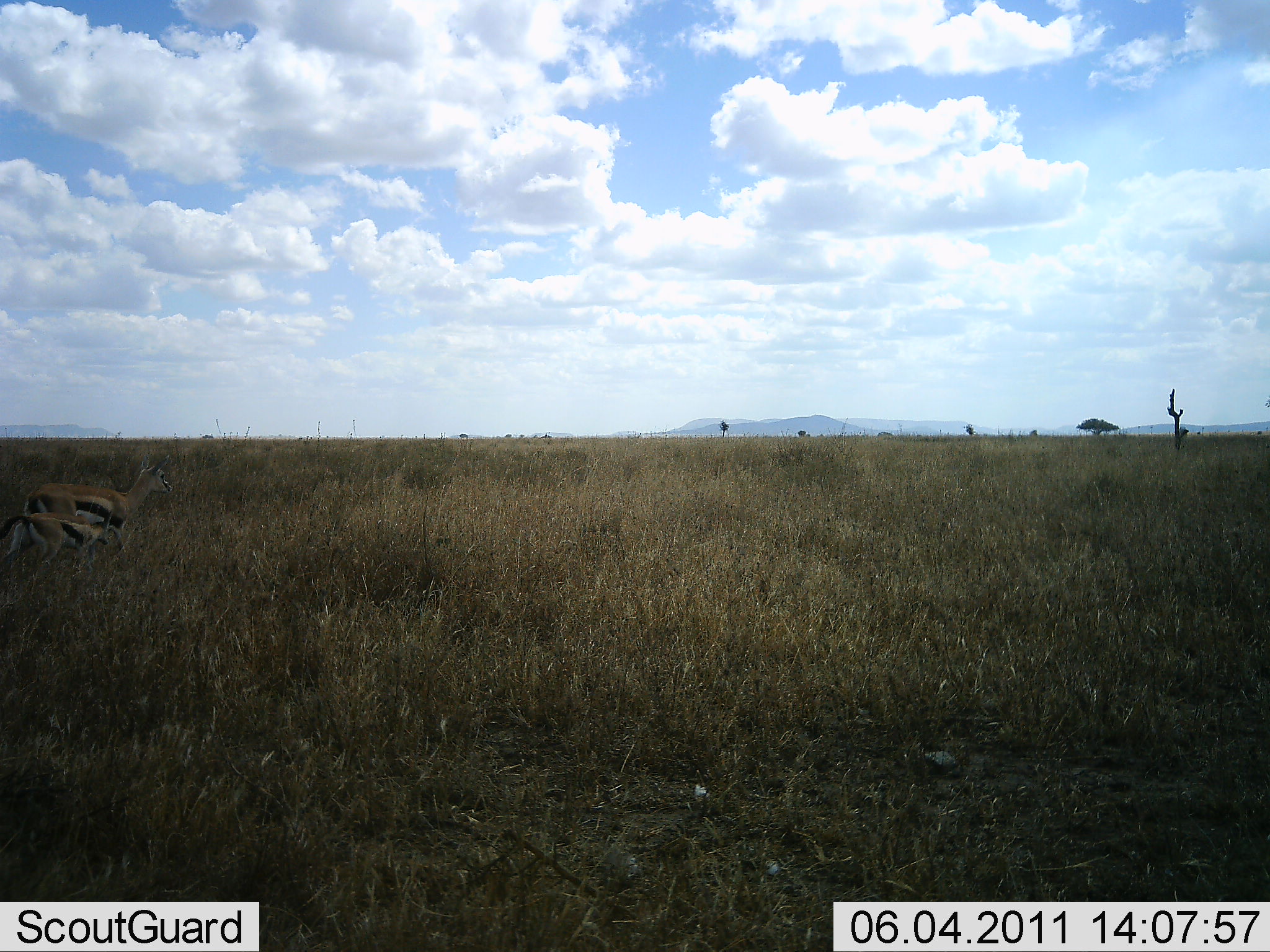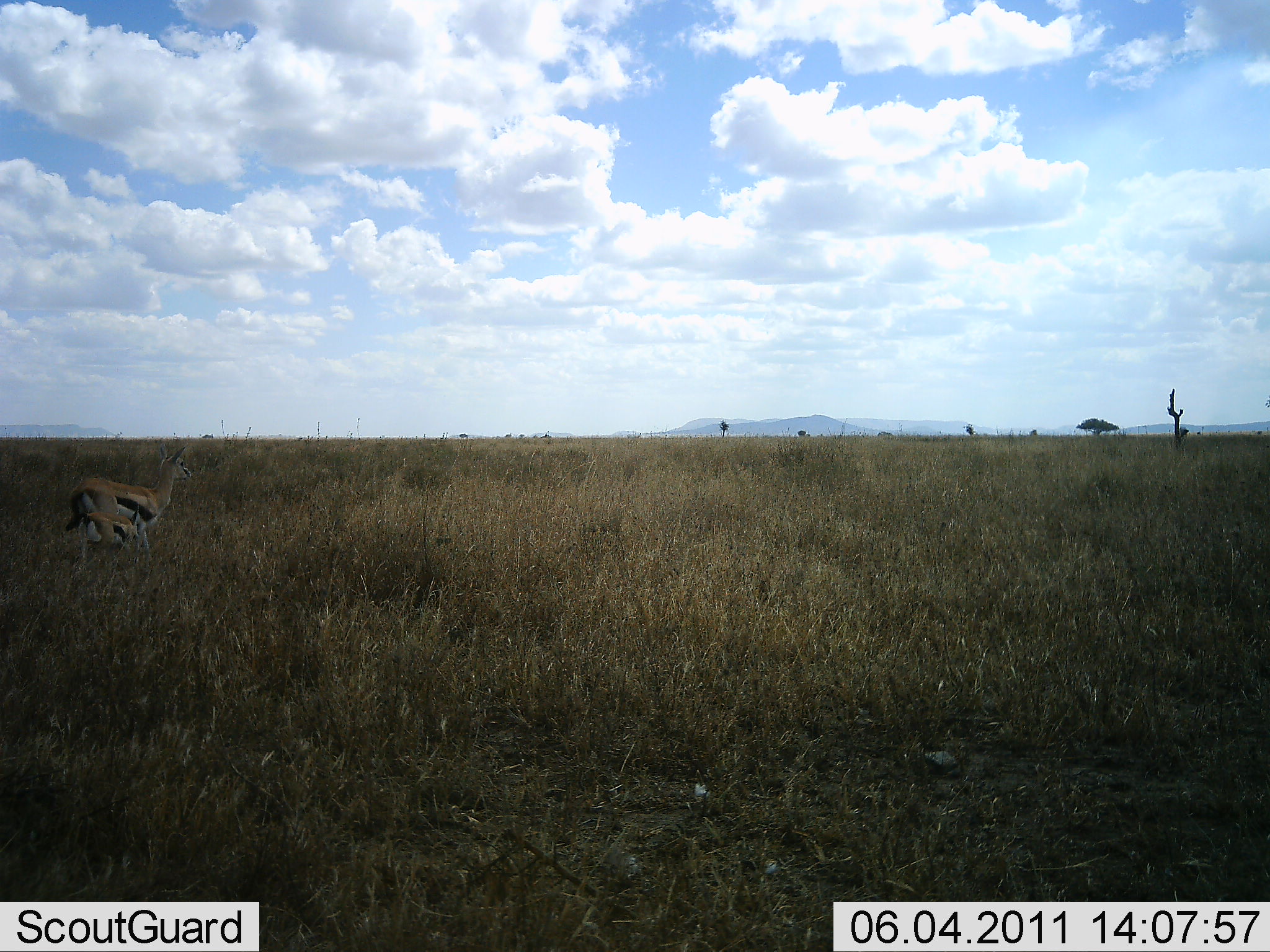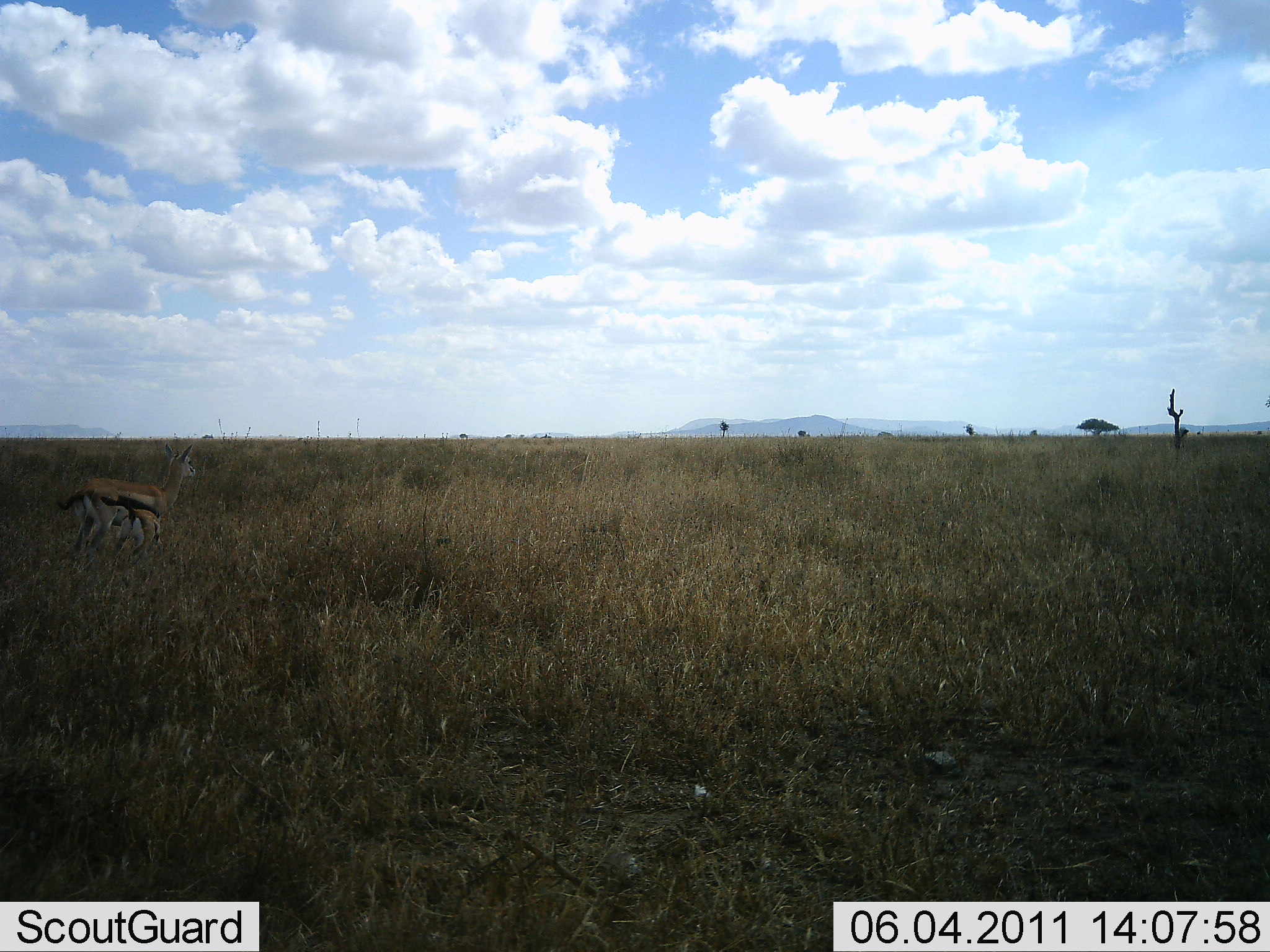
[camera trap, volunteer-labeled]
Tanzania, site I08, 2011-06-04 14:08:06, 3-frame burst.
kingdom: Animalia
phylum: Chordata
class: Mammalia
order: Artiodactyla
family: Bovidae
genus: Eudorcas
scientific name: Eudorcas thomsonii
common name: thomson's gazelle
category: gazellethomsons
Gazellethomsons (thomson's gazelle) (Eudorcas thomsonii), count 2. Behavior (volunteer vote fractions): standing 33%, resting 0%, moving 58%, interacting 0%. Young present (vote fraction): 58%. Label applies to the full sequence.